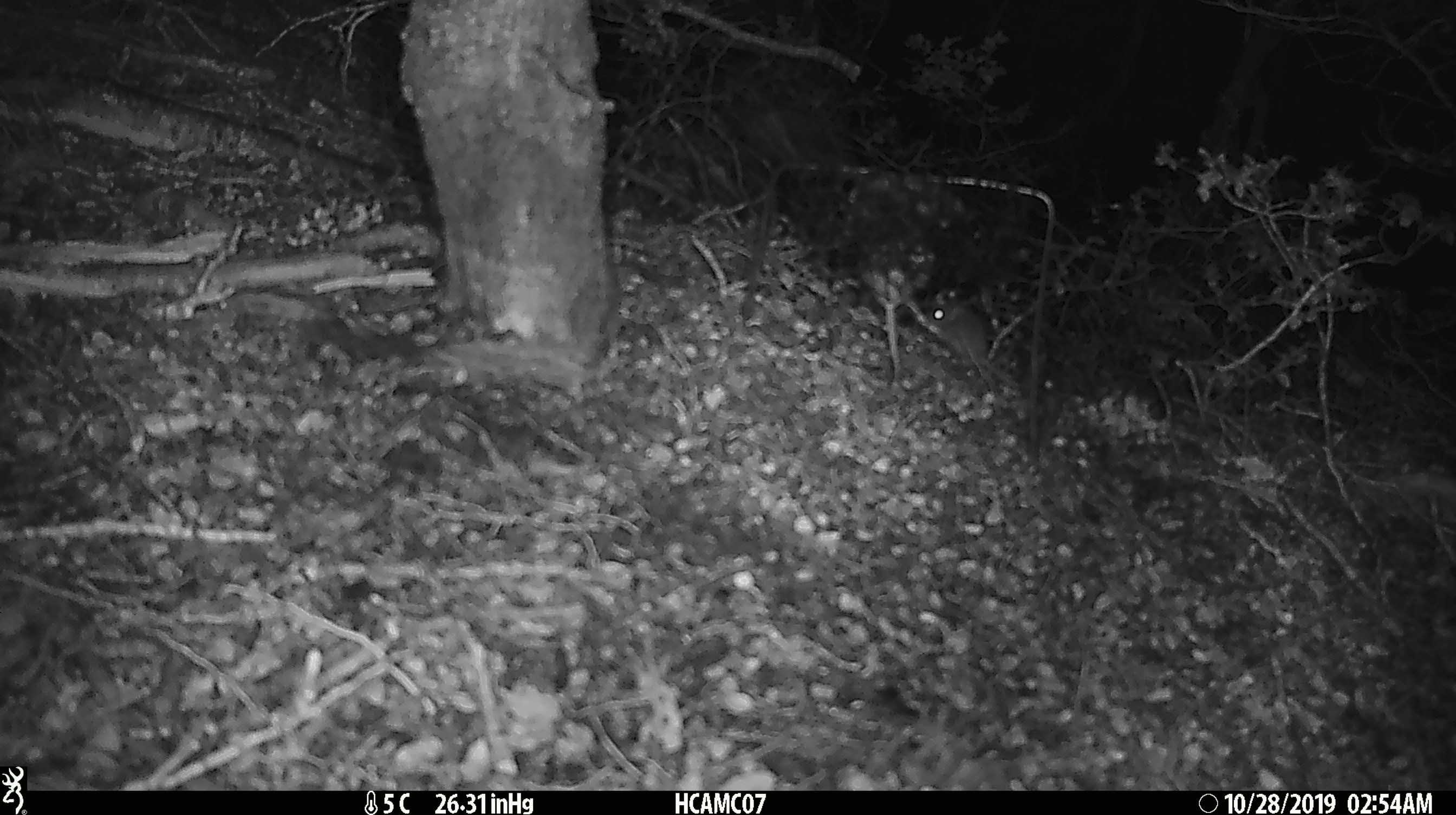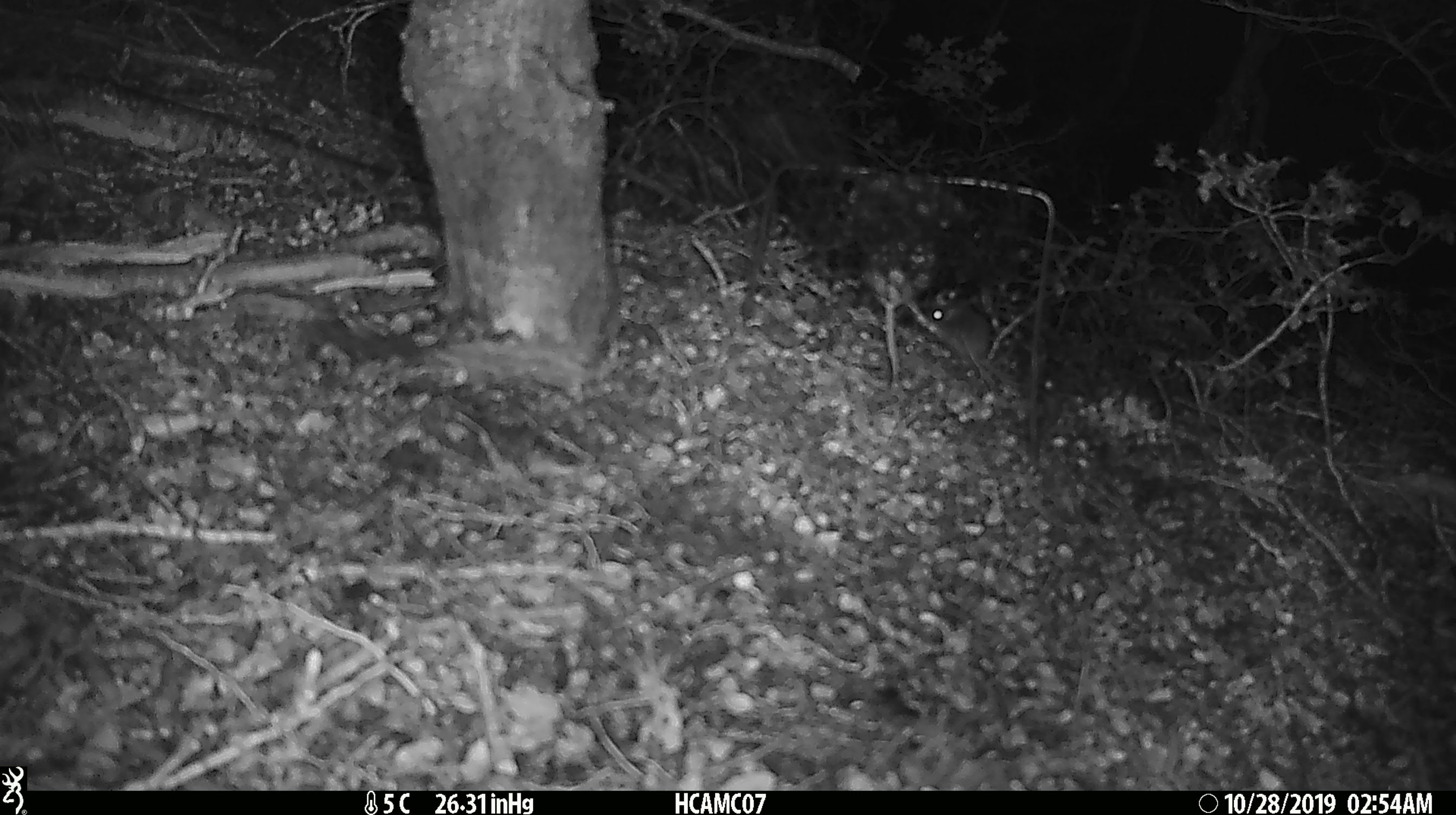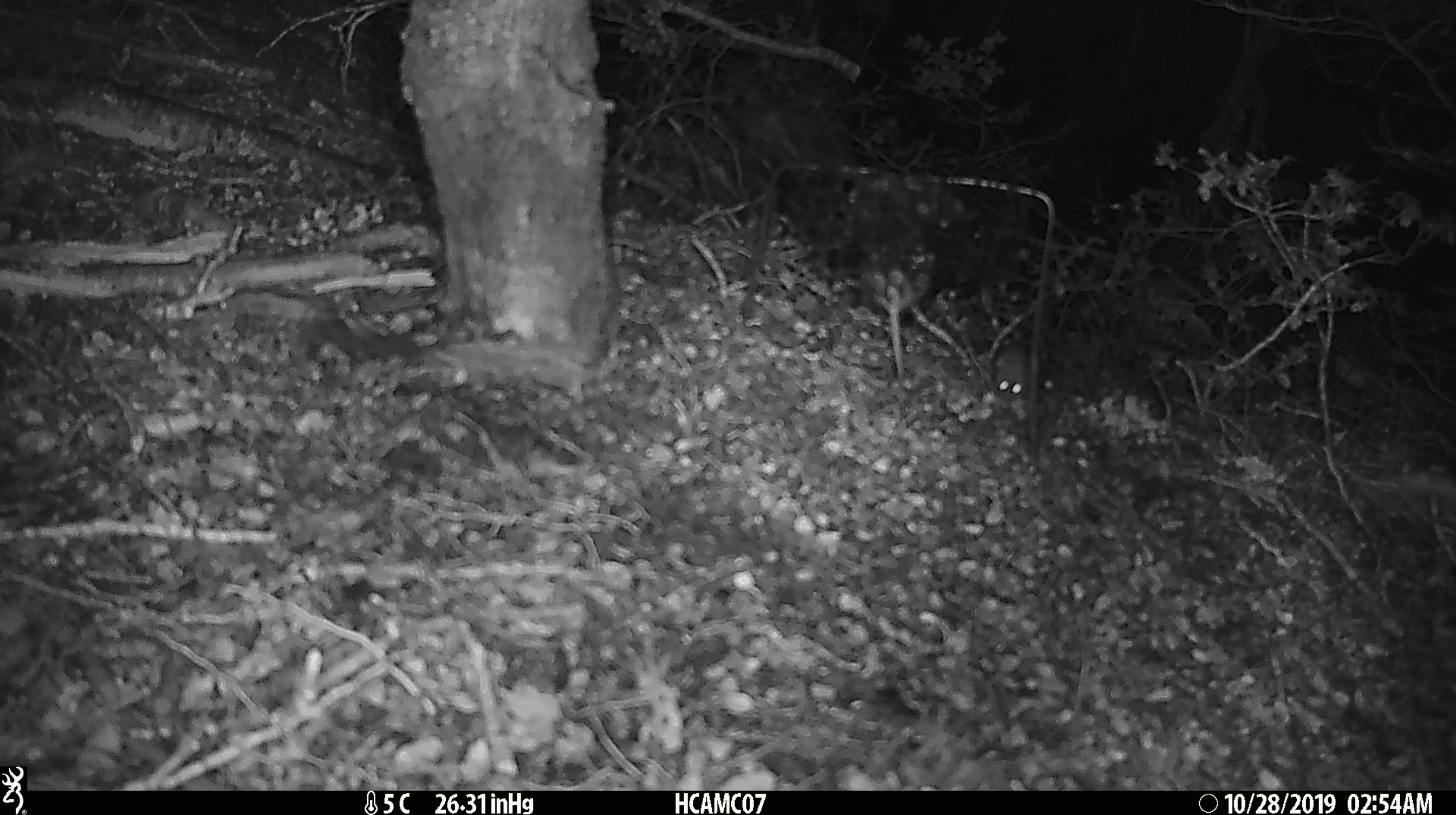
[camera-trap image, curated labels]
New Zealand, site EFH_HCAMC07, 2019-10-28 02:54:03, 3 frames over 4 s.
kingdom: Animalia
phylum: Chordata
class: Mammalia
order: Rodentia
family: Muridae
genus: Mus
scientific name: Mus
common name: mouse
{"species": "mouse (Mus)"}